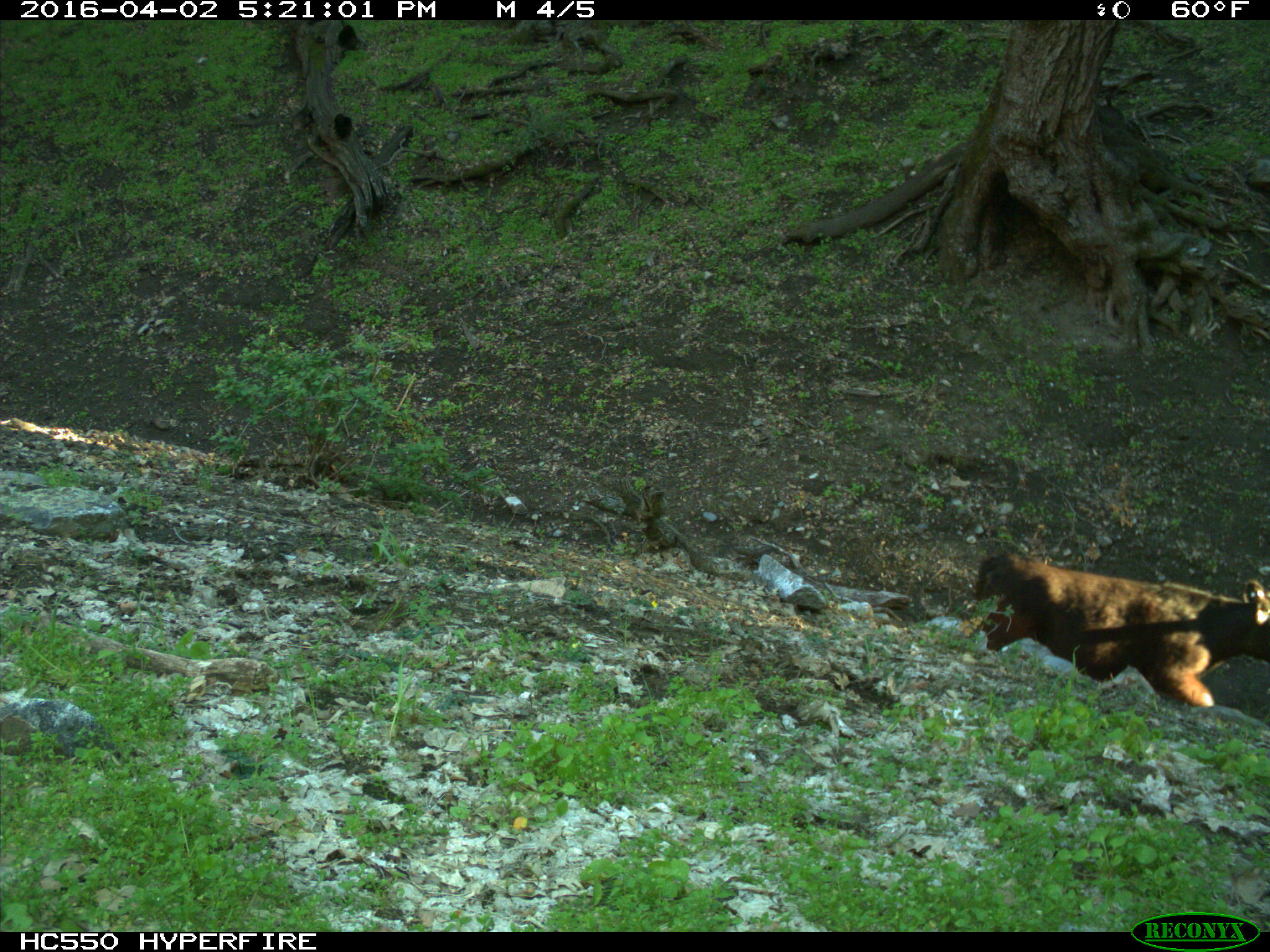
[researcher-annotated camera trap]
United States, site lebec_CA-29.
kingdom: Animalia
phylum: Chordata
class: Mammalia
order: Artiodactyla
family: Bovidae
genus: Bos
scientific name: Bos taurus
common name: domestic cow